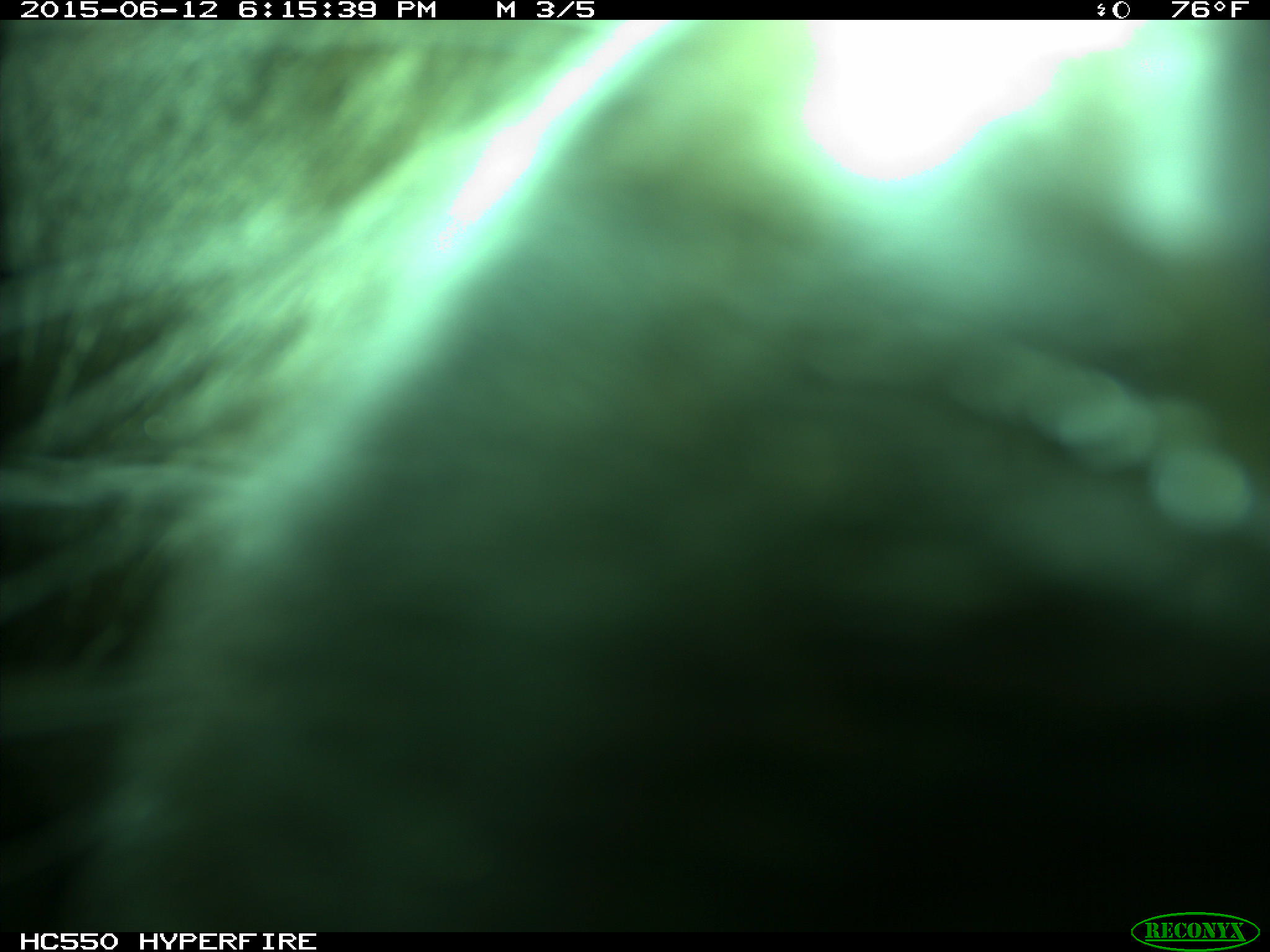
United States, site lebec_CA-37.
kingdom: Animalia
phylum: Chordata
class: Mammalia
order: Artiodactyla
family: Bovidae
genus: Bos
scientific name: Bos taurus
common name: domestic cow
Bos taurus (domestic cow).